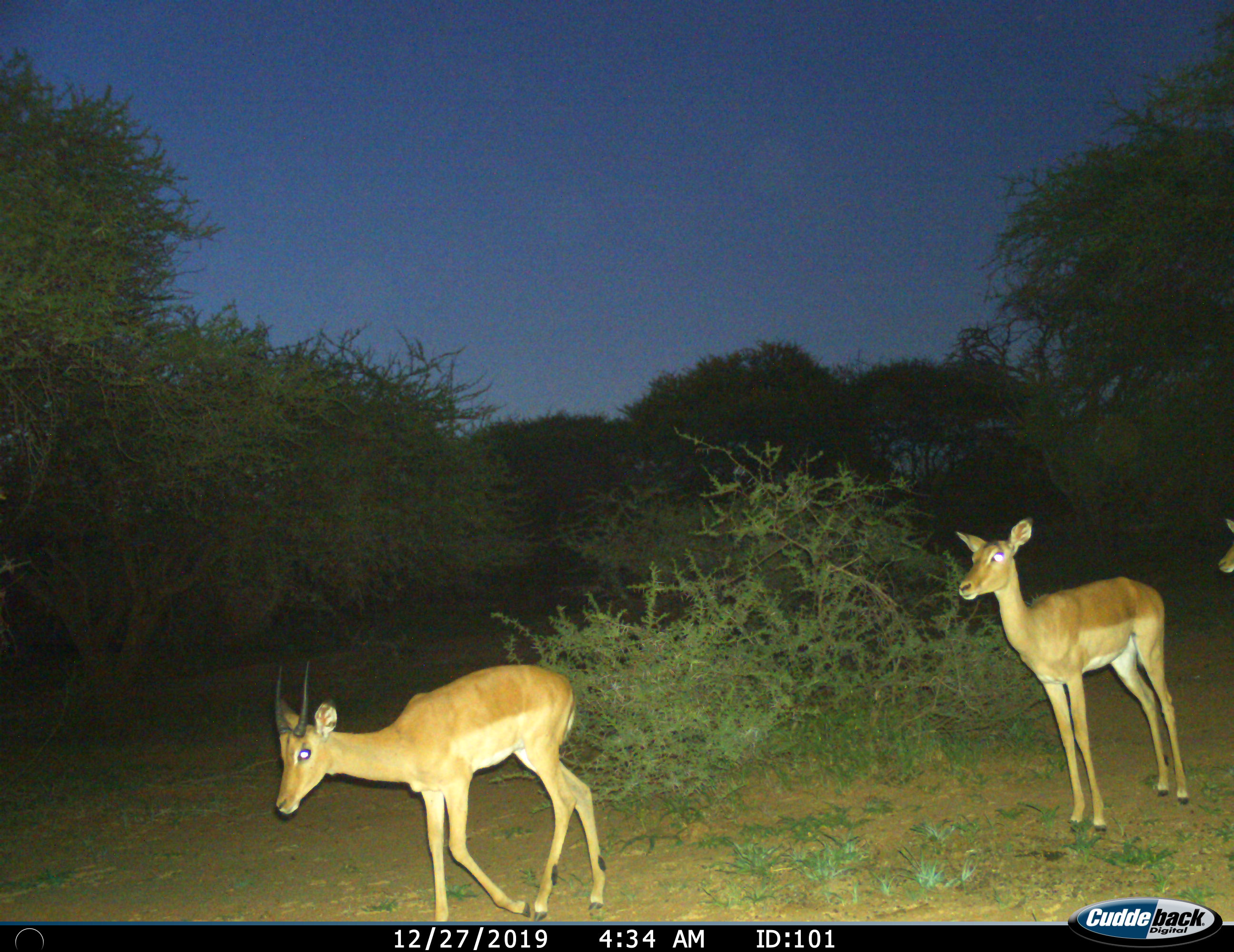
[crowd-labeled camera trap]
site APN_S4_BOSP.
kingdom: Animalia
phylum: Chordata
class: Mammalia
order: Artiodactyla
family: Bovidae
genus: Aepyceros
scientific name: Aepyceros melampus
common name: impala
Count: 3.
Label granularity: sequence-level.